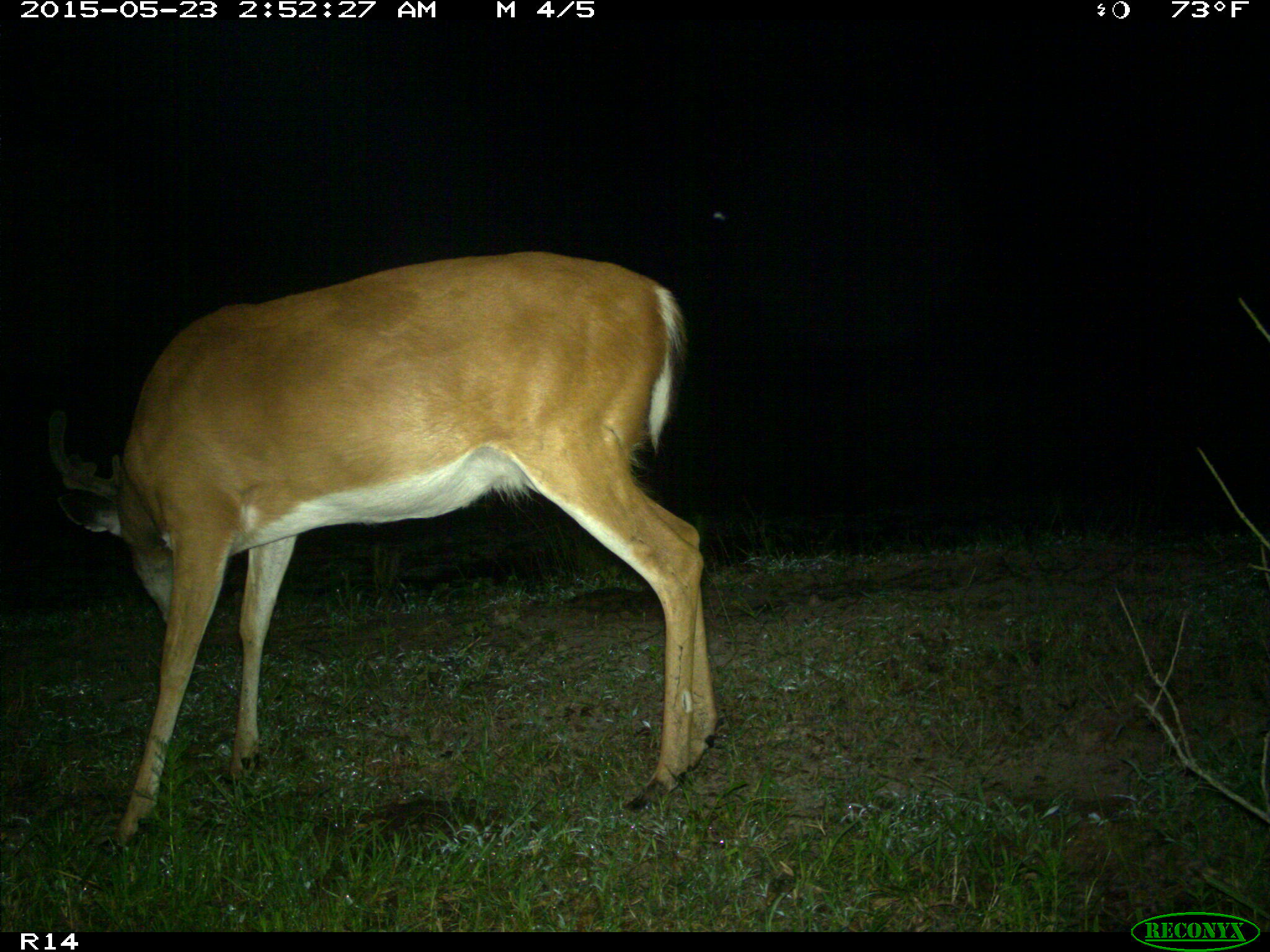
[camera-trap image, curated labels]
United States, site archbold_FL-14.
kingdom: Animalia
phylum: Chordata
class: Mammalia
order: Artiodactyla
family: Cervidae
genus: Odocoileus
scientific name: Odocoileus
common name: deer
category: unidentified deer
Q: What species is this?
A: Unidentified deer (deer) (Odocoileus).